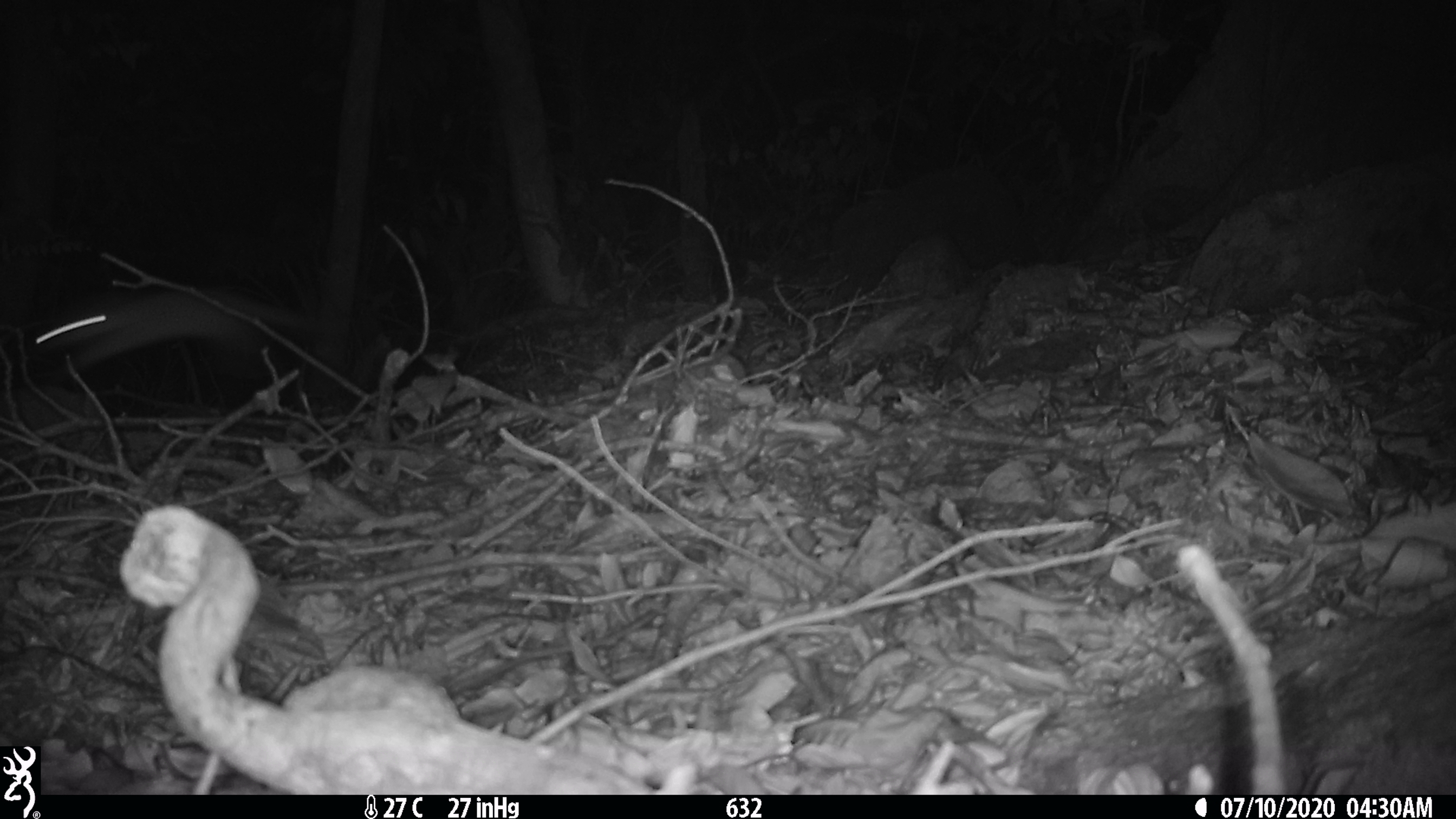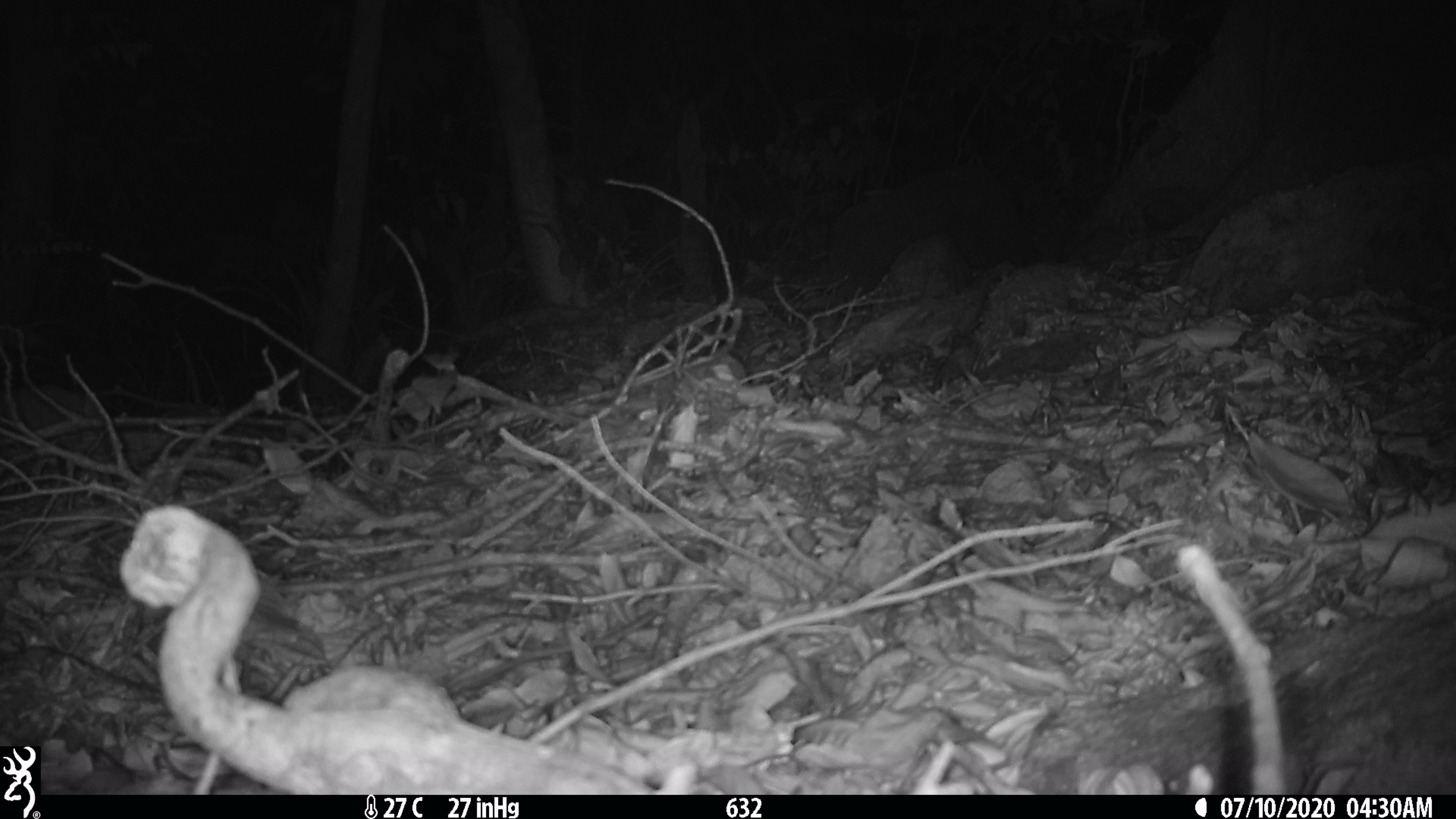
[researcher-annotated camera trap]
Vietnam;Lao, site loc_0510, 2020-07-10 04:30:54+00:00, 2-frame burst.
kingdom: Animalia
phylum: Chordata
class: Mammalia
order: Carnivora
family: Mustelidae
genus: Melogale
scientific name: Melogale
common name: ferret badger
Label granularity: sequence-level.